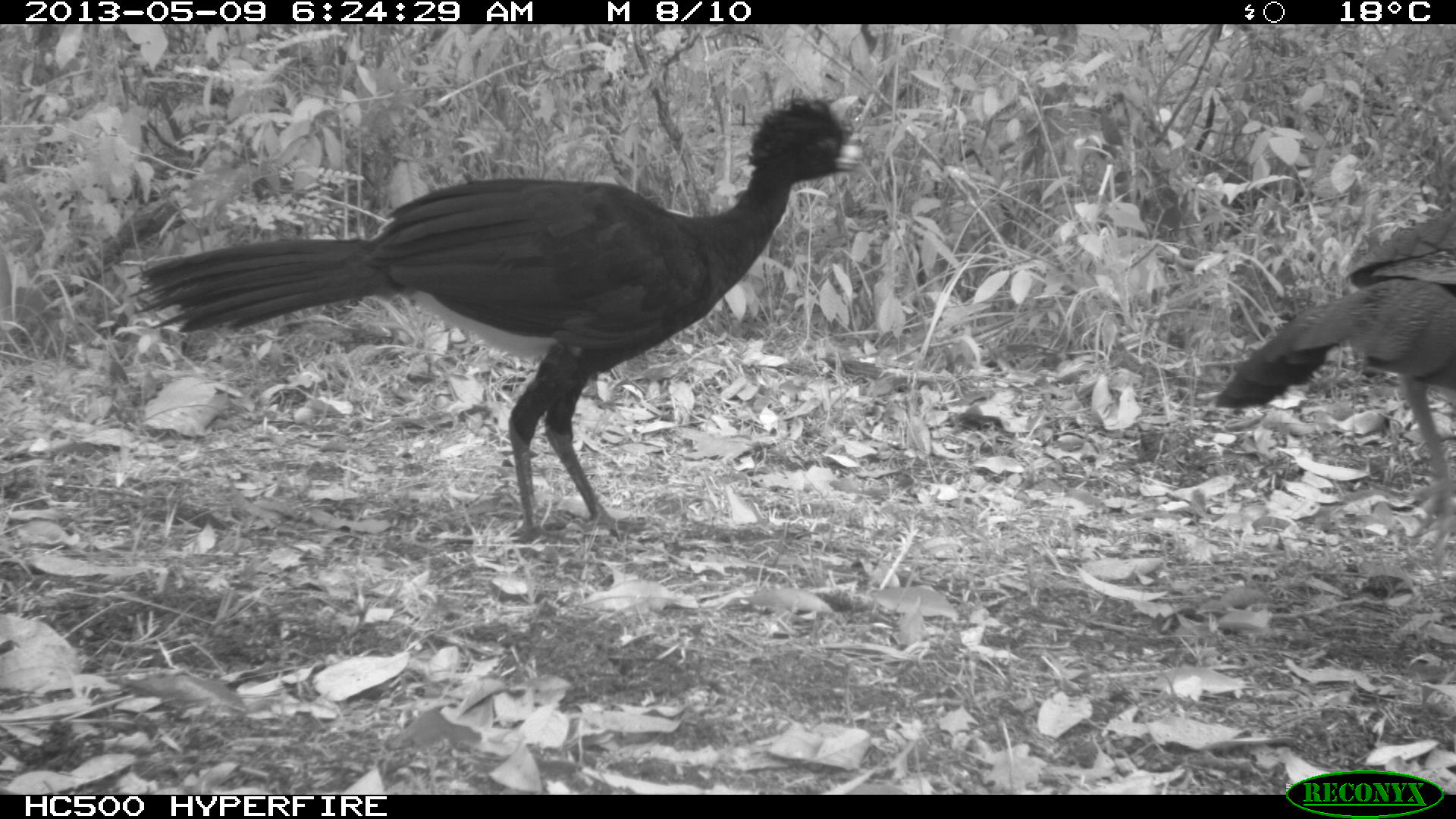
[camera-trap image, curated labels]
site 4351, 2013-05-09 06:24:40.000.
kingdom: Animalia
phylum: Chordata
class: Aves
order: Galliformes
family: Cracidae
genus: Crax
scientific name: Crax rubra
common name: great curassow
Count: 2.